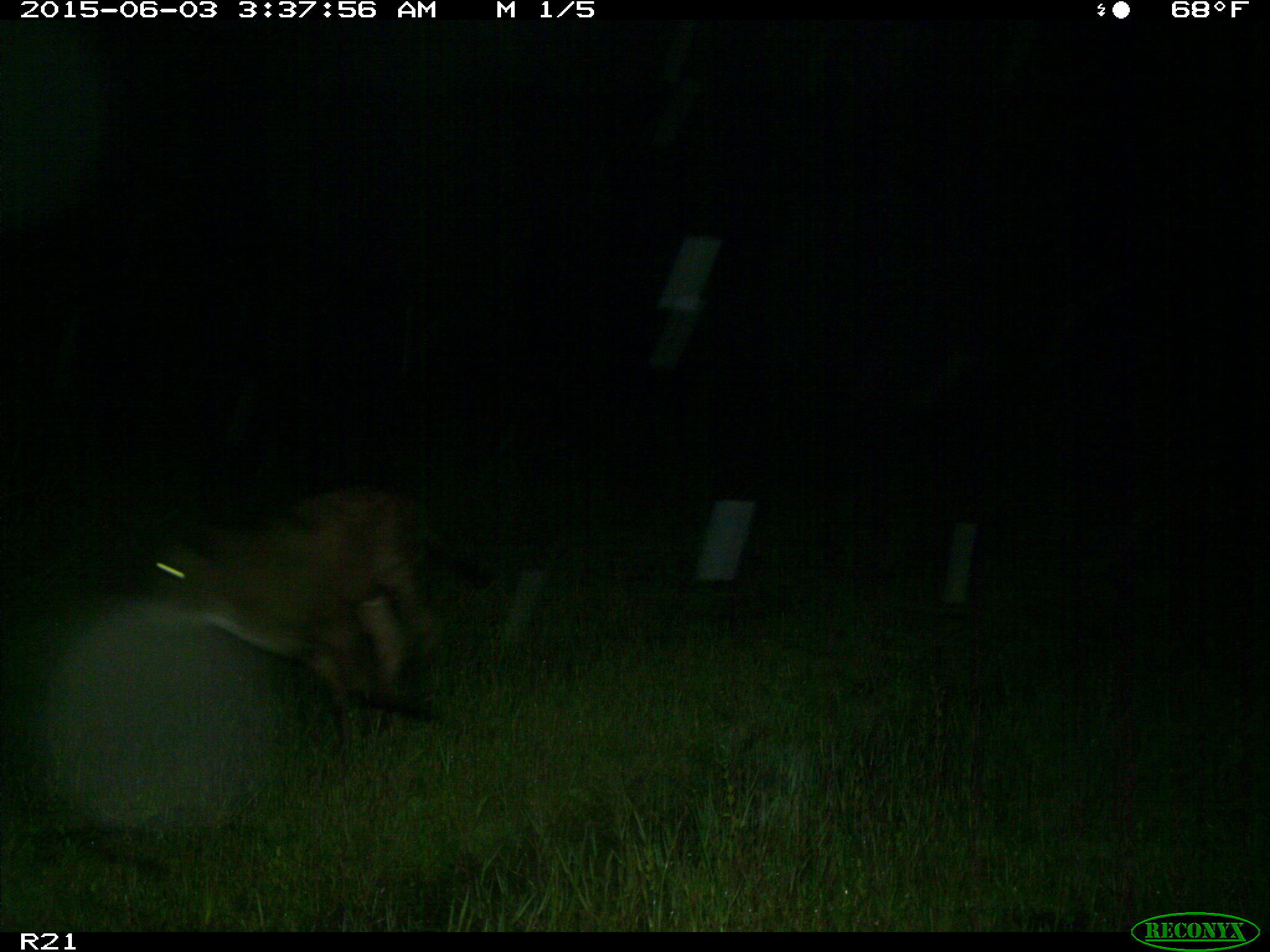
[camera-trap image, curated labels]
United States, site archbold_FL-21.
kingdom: Animalia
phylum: Chordata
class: Mammalia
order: Artiodactyla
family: Bovidae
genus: Bos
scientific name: Bos taurus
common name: domestic cow